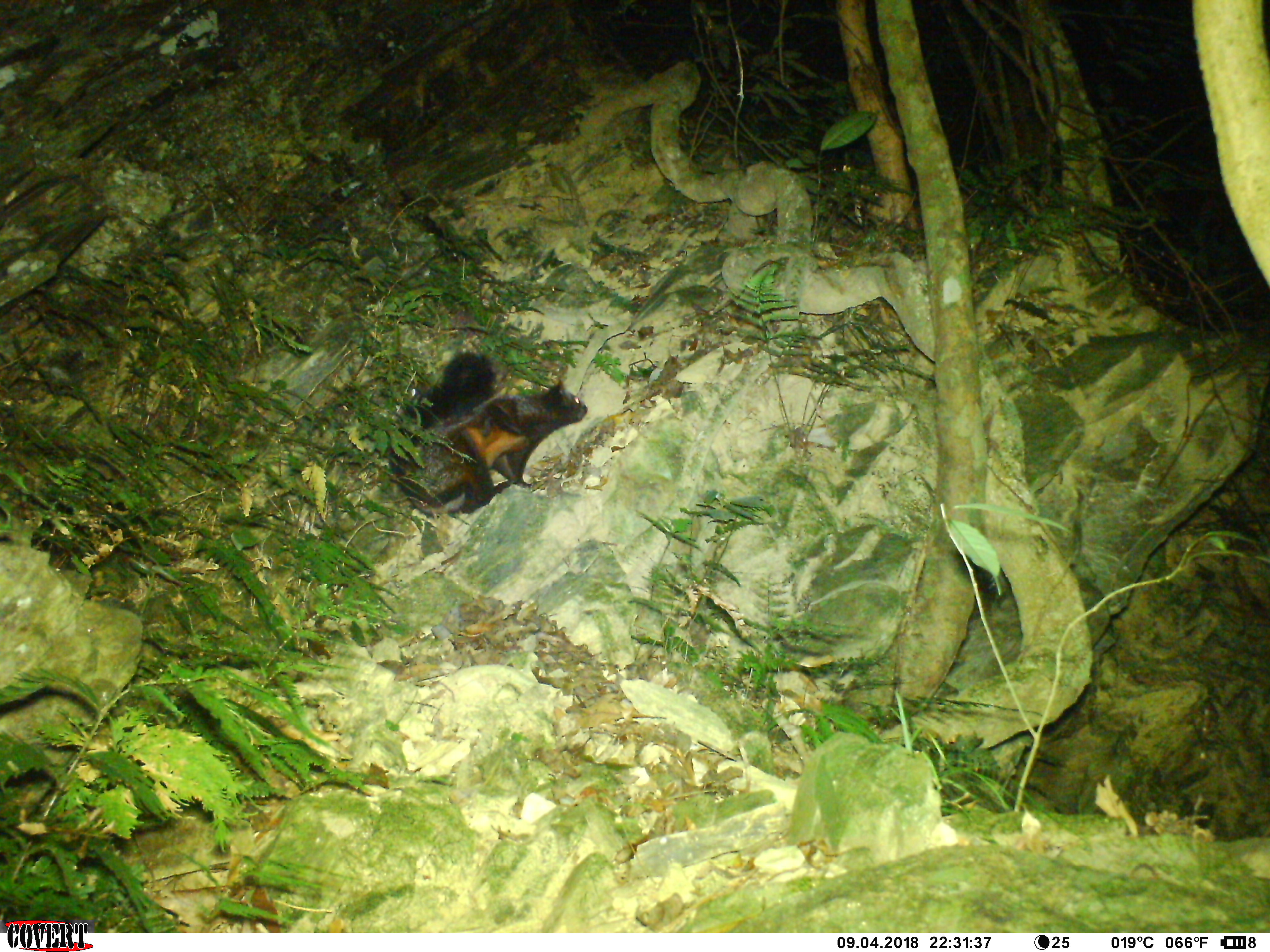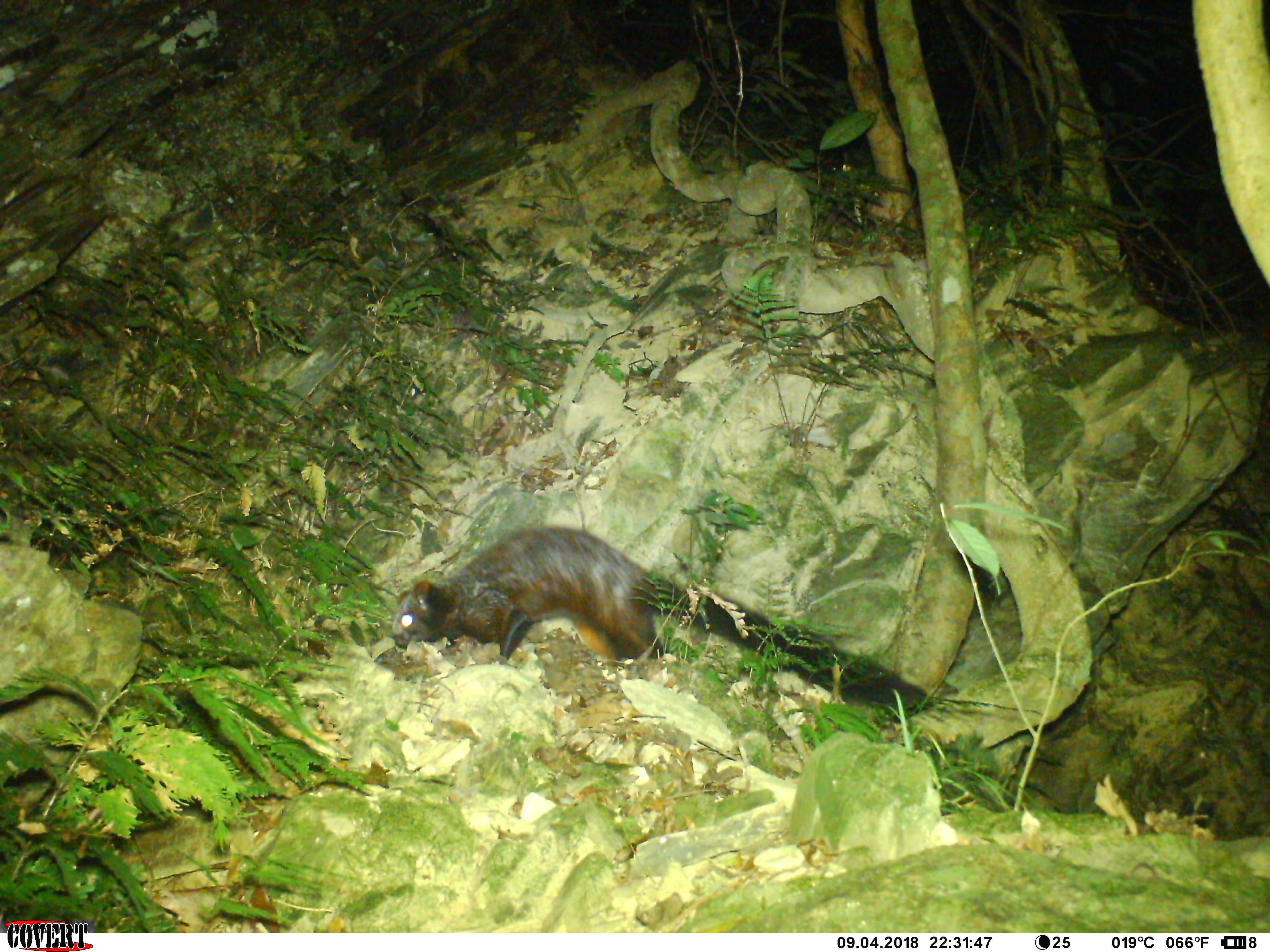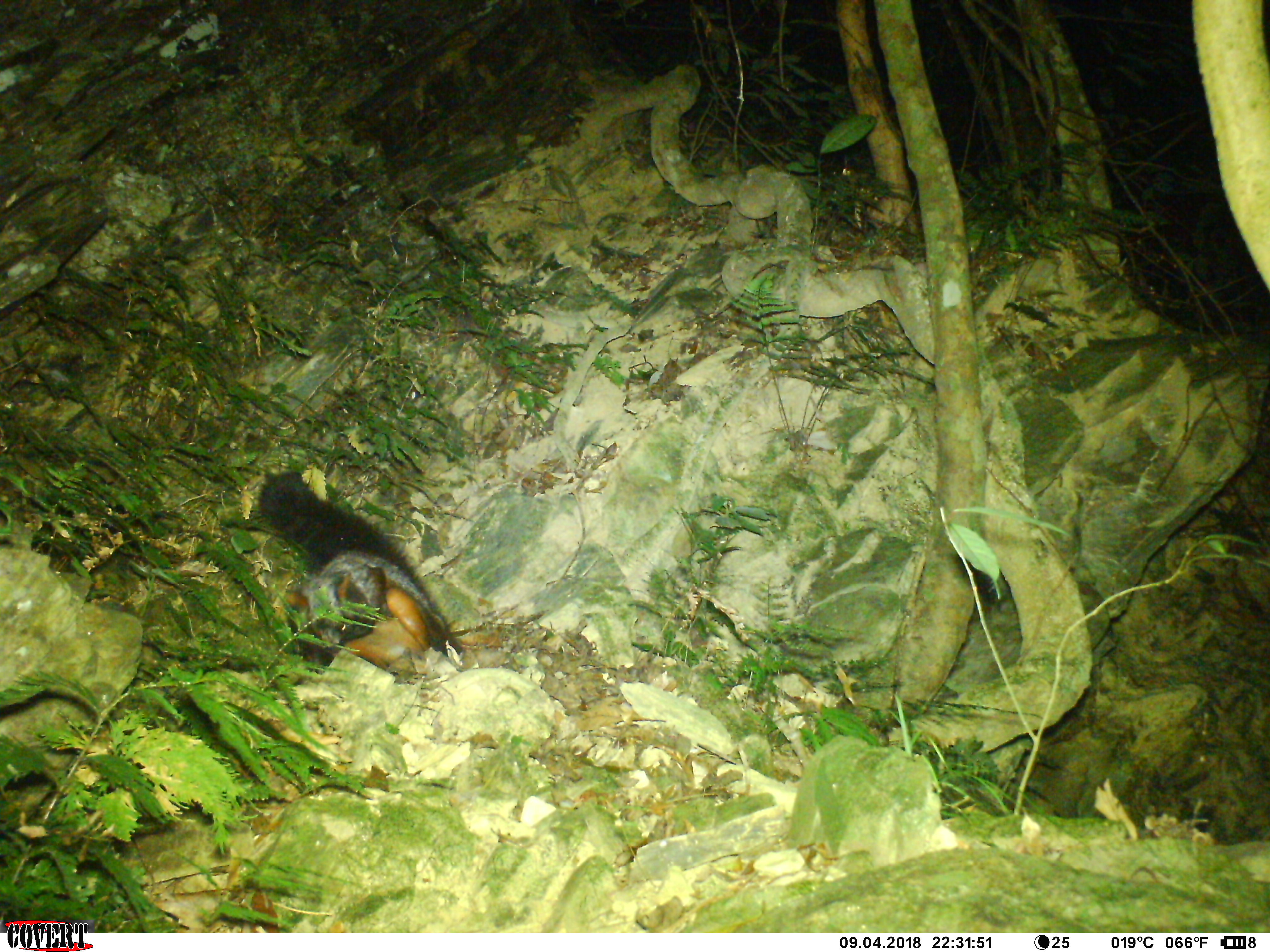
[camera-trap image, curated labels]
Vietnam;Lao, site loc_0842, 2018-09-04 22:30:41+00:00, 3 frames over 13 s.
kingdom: Animalia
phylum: Chordata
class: Mammalia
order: Rodentia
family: Sciuridae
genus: Petaurista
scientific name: Petaurista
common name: giant flying squirrel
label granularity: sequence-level